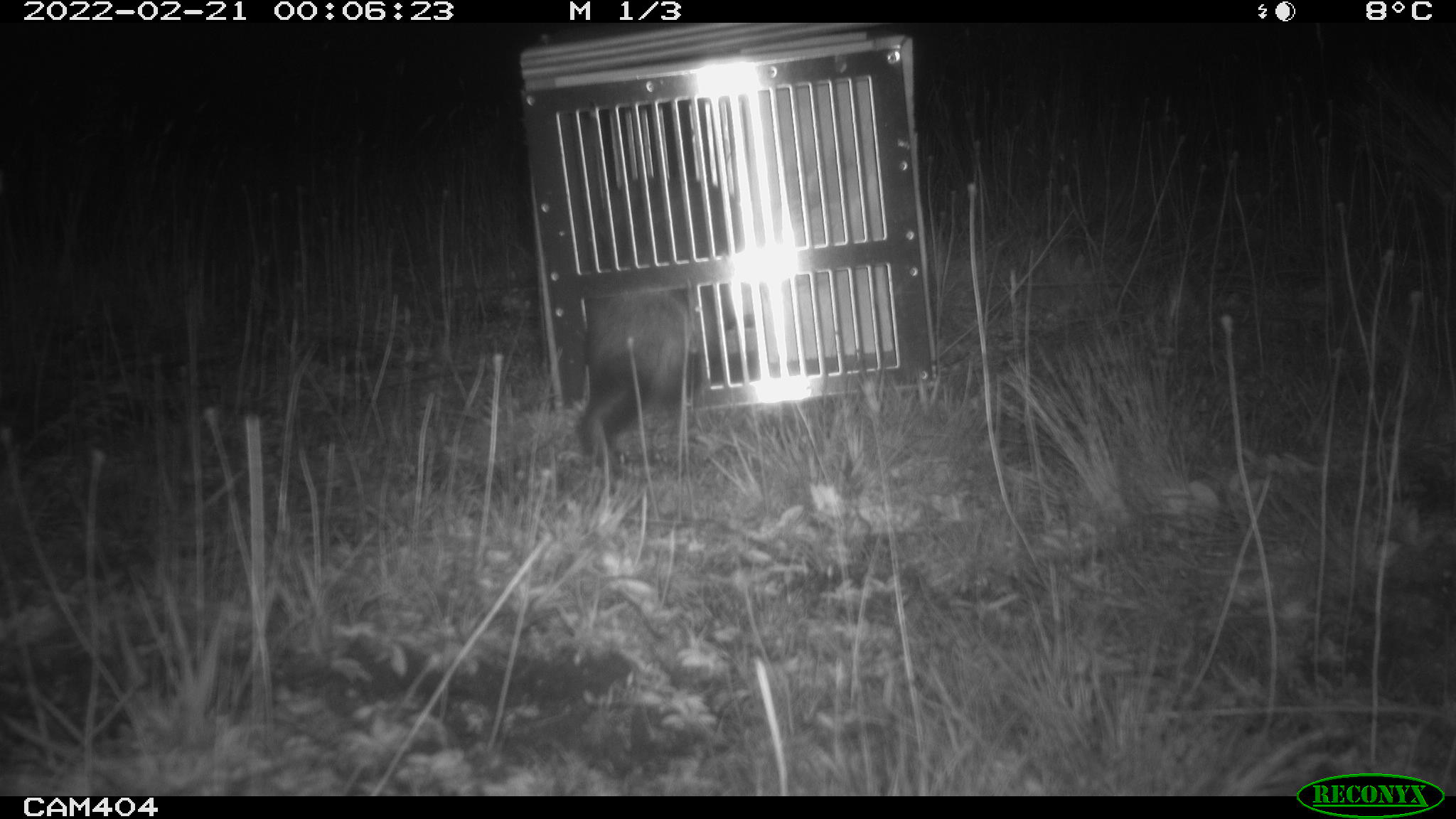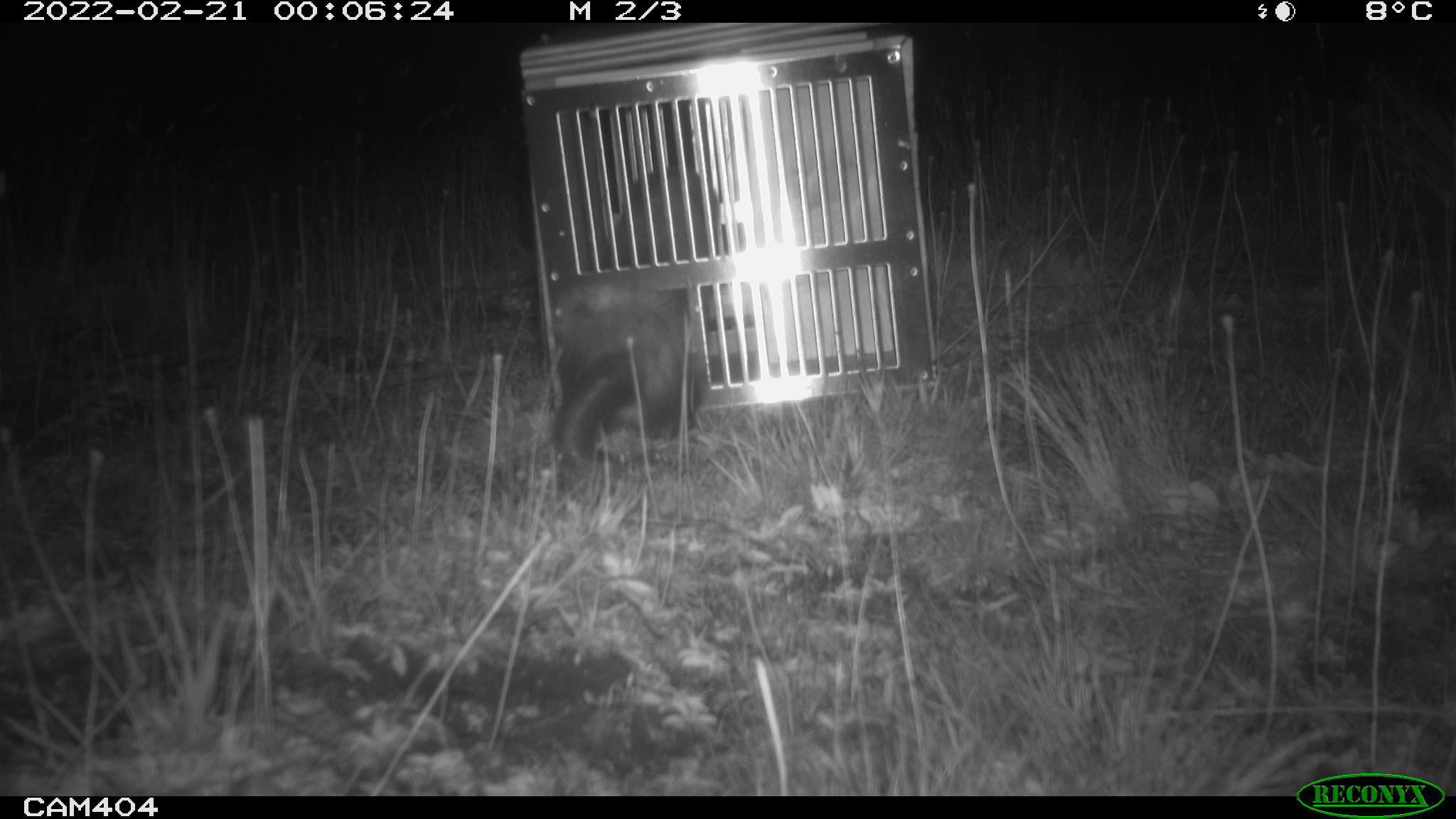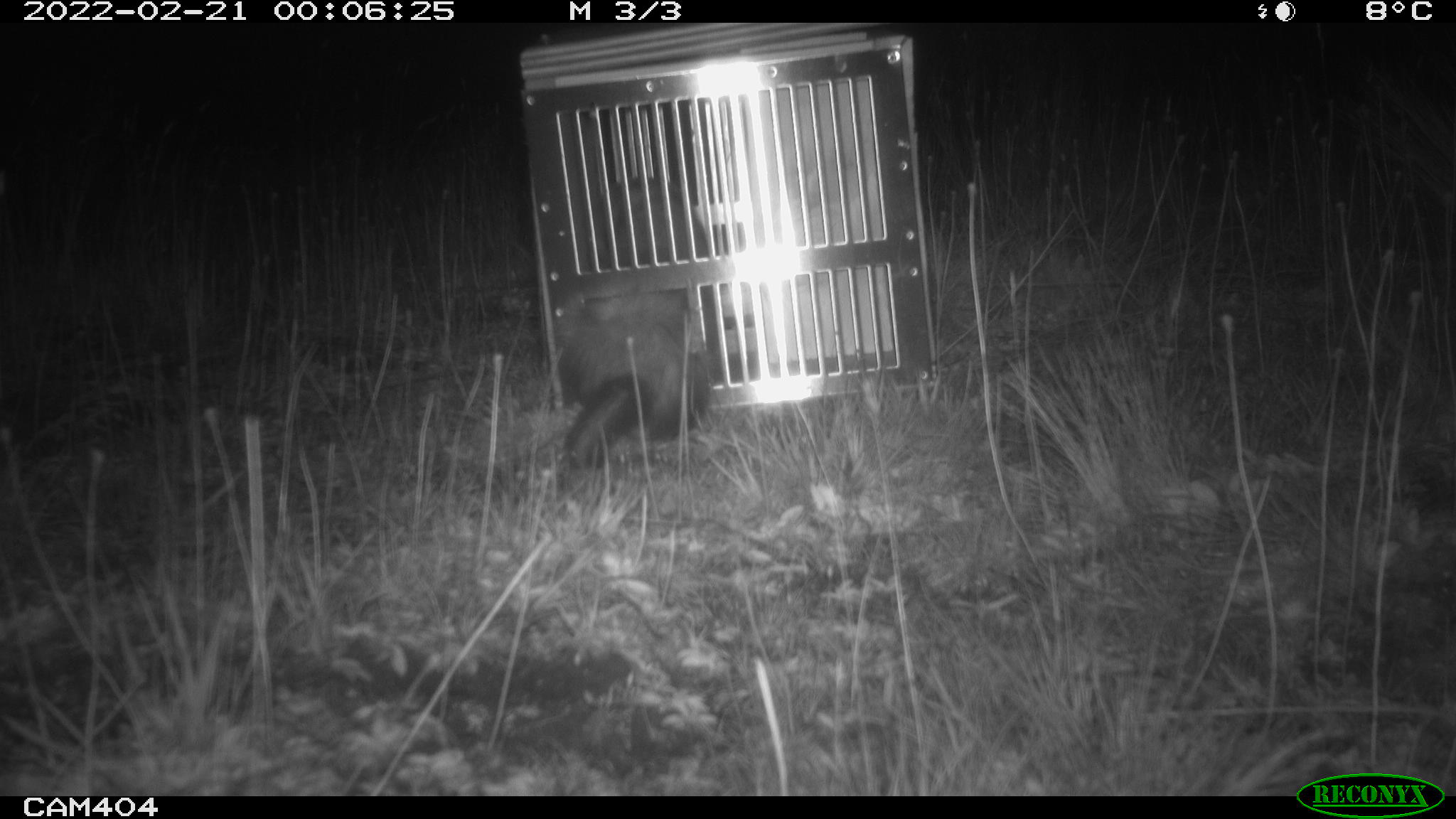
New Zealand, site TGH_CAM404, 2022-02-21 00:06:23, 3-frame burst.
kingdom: Animalia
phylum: Chordata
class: Mammalia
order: Carnivora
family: Mustelidae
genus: Mustela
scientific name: Mustela furo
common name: ferret